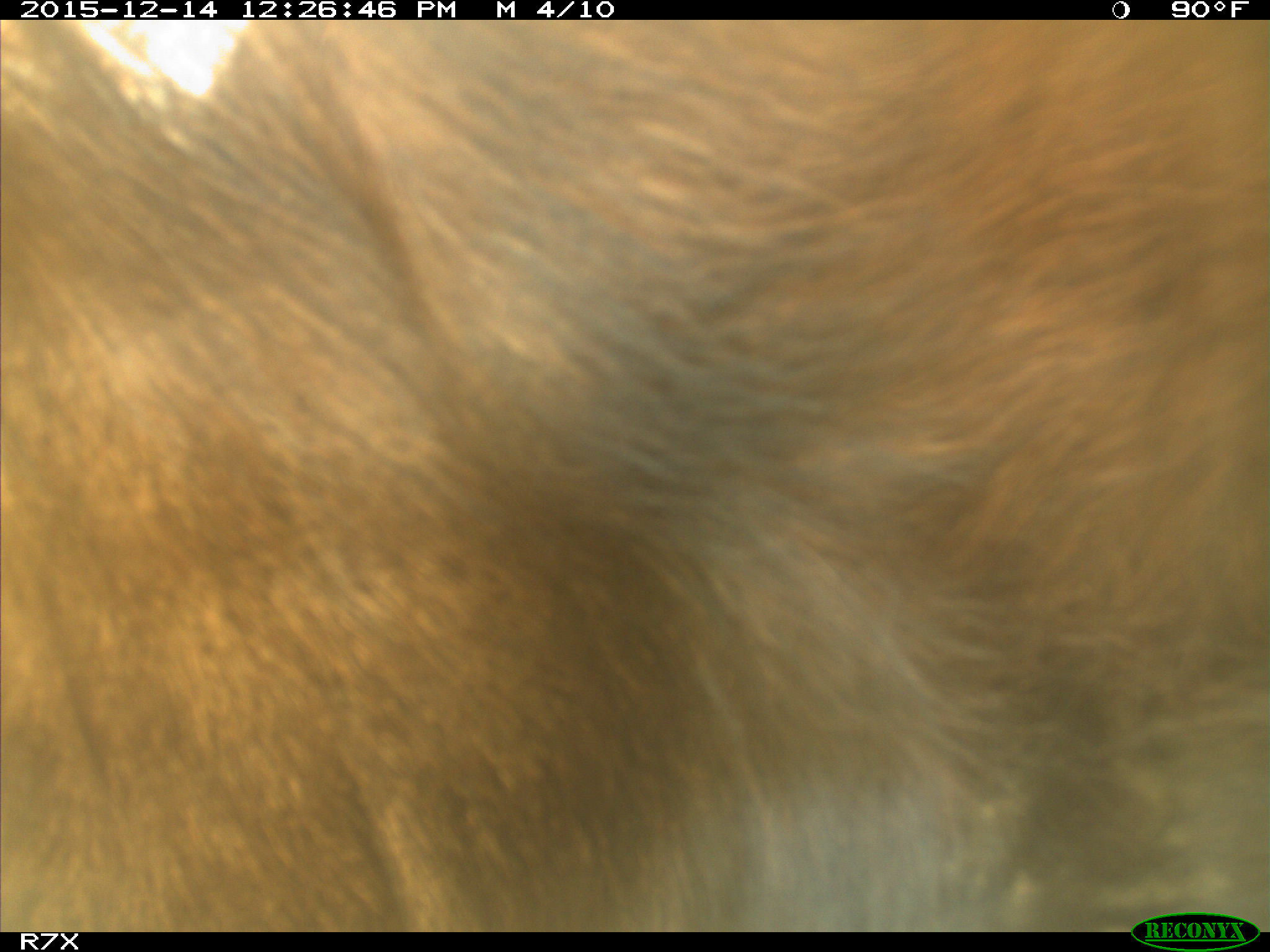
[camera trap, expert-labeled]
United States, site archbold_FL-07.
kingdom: Animalia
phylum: Chordata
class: Mammalia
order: Artiodactyla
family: Bovidae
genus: Bos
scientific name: Bos taurus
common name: domestic cow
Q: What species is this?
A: Bos taurus (domestic cow).